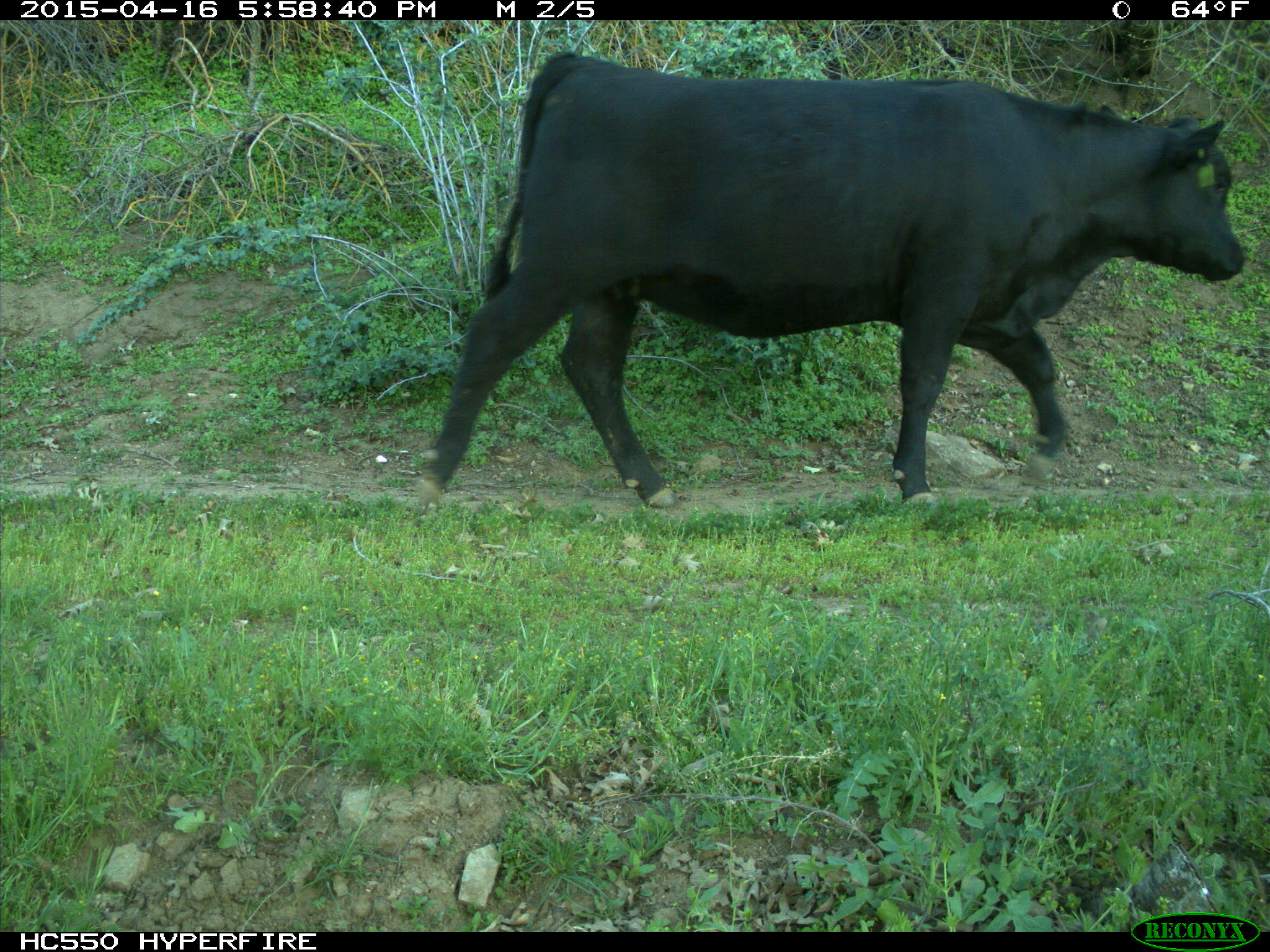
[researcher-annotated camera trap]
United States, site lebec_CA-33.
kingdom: Animalia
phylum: Chordata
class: Mammalia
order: Artiodactyla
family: Bovidae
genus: Bos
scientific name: Bos taurus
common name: domestic cow